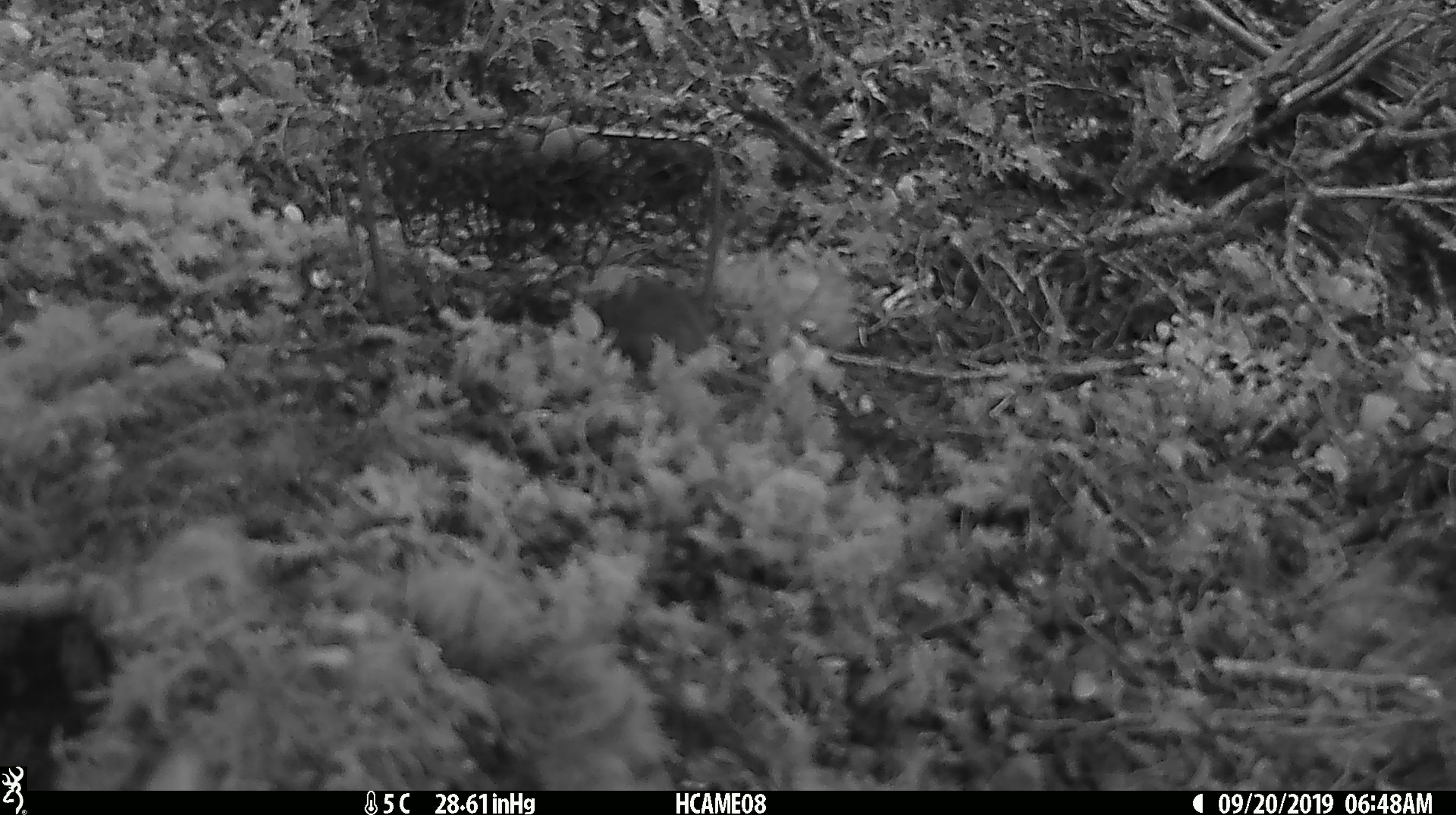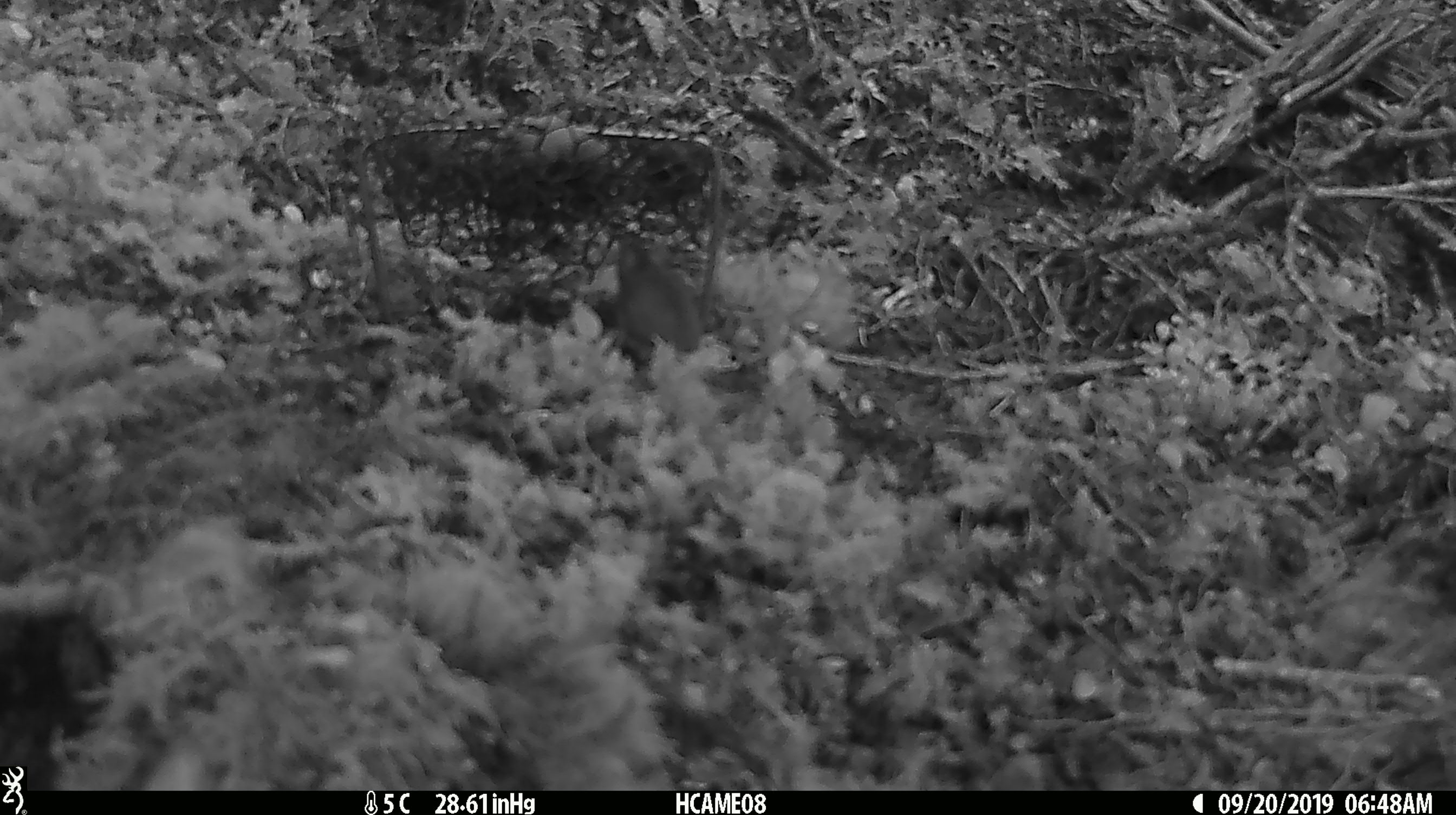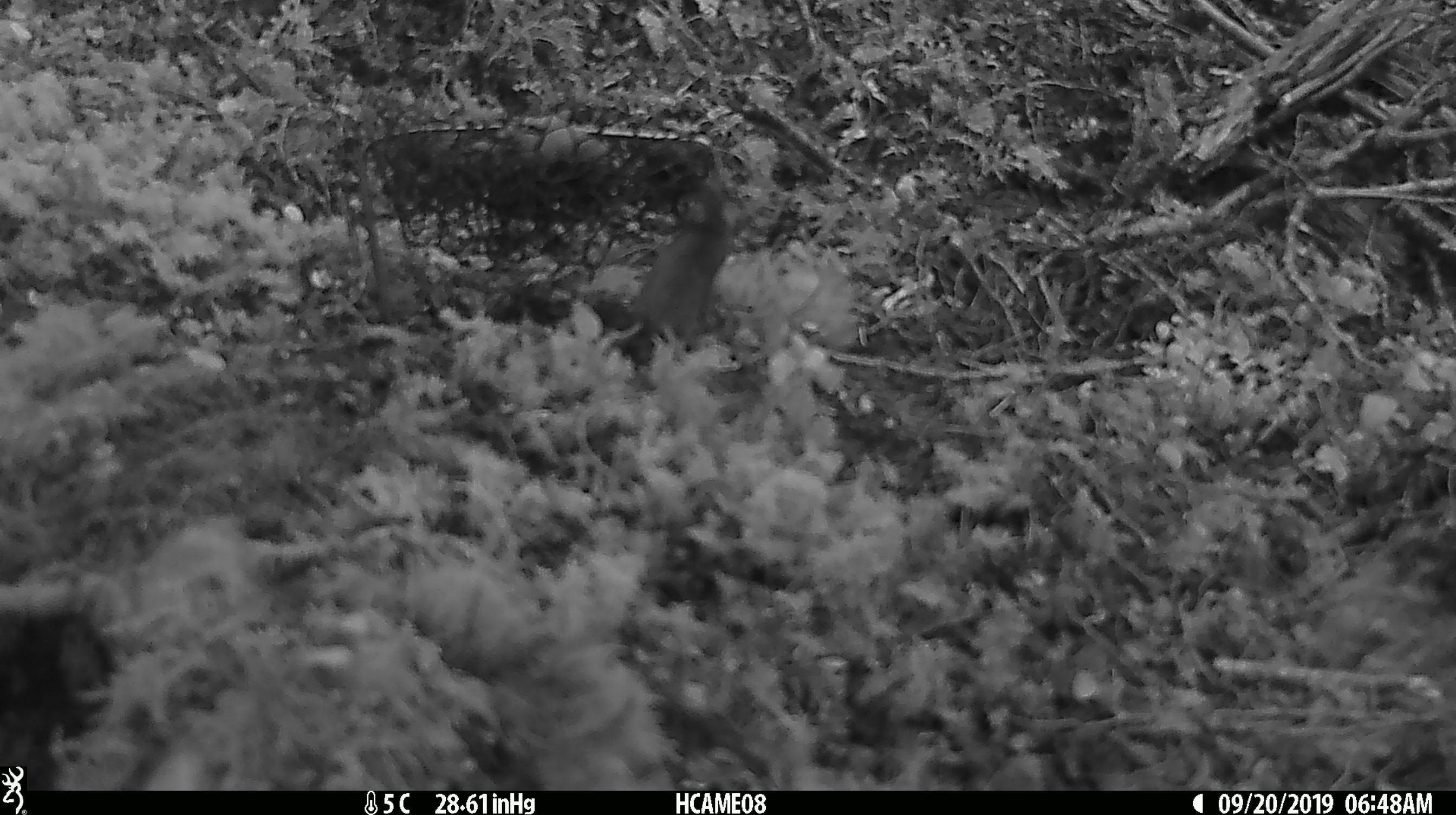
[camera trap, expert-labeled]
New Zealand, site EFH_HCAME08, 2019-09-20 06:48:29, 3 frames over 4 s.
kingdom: Animalia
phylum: Chordata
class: Mammalia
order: Rodentia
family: Muridae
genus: Mus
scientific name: Mus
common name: mouse